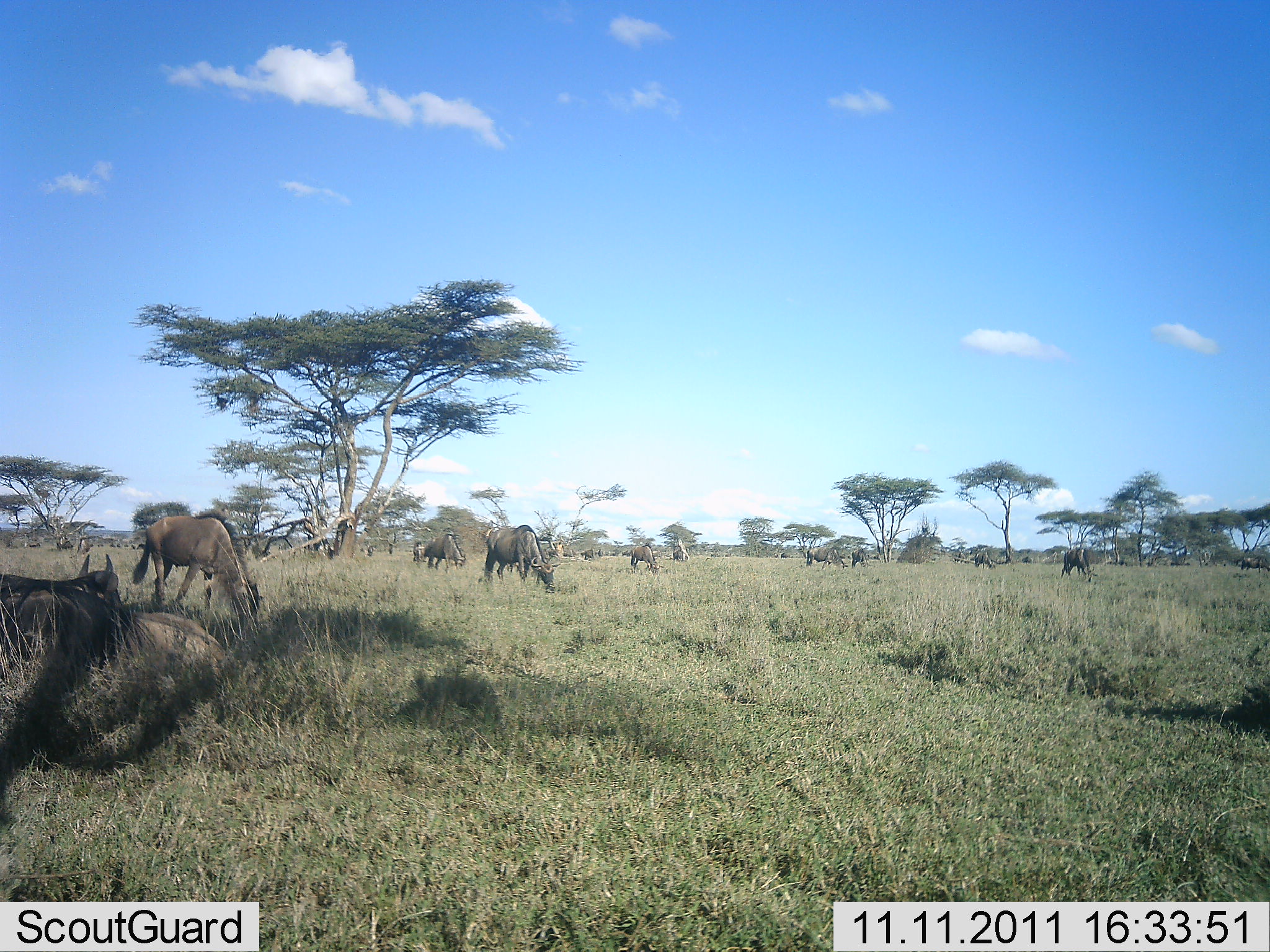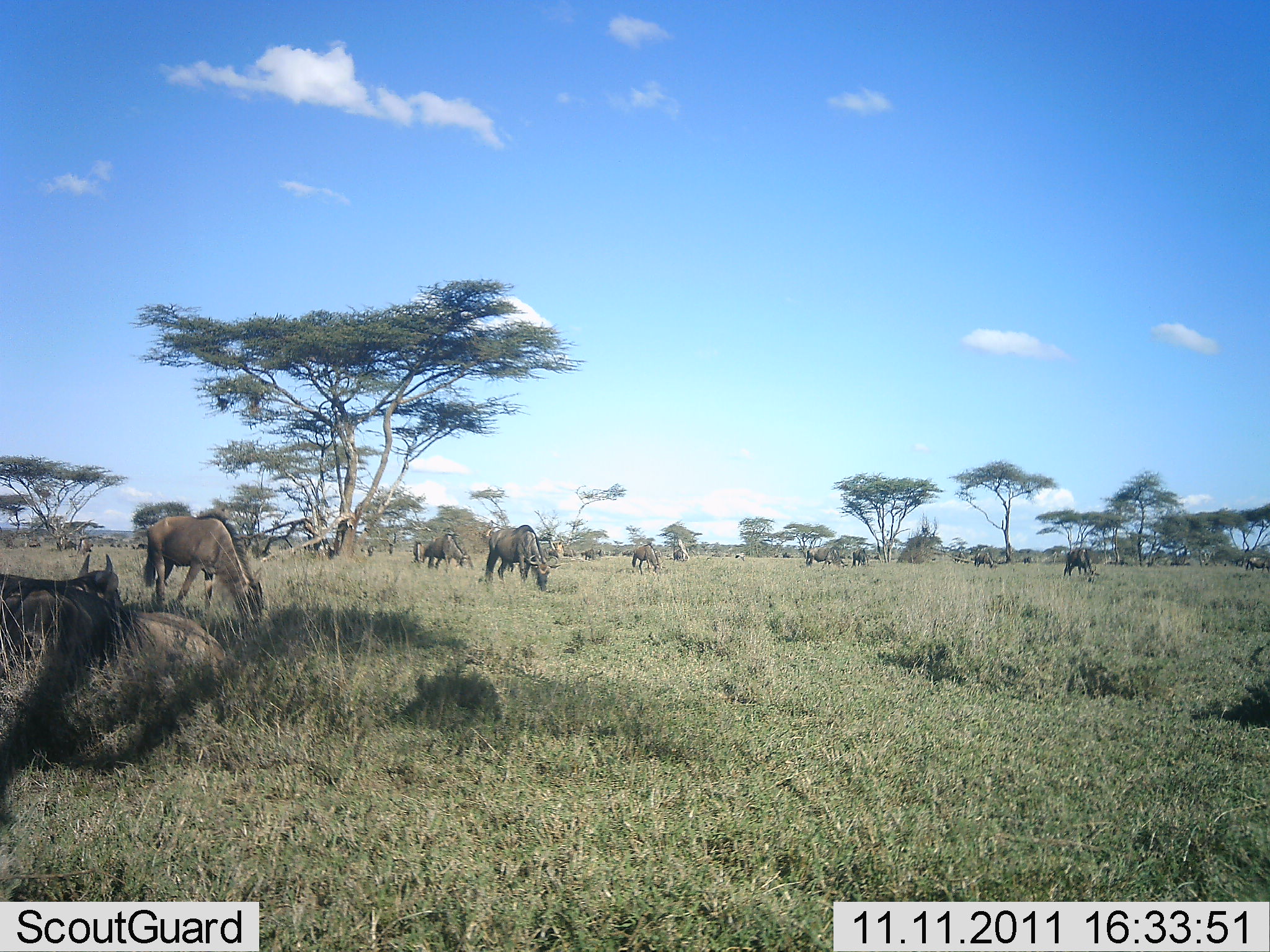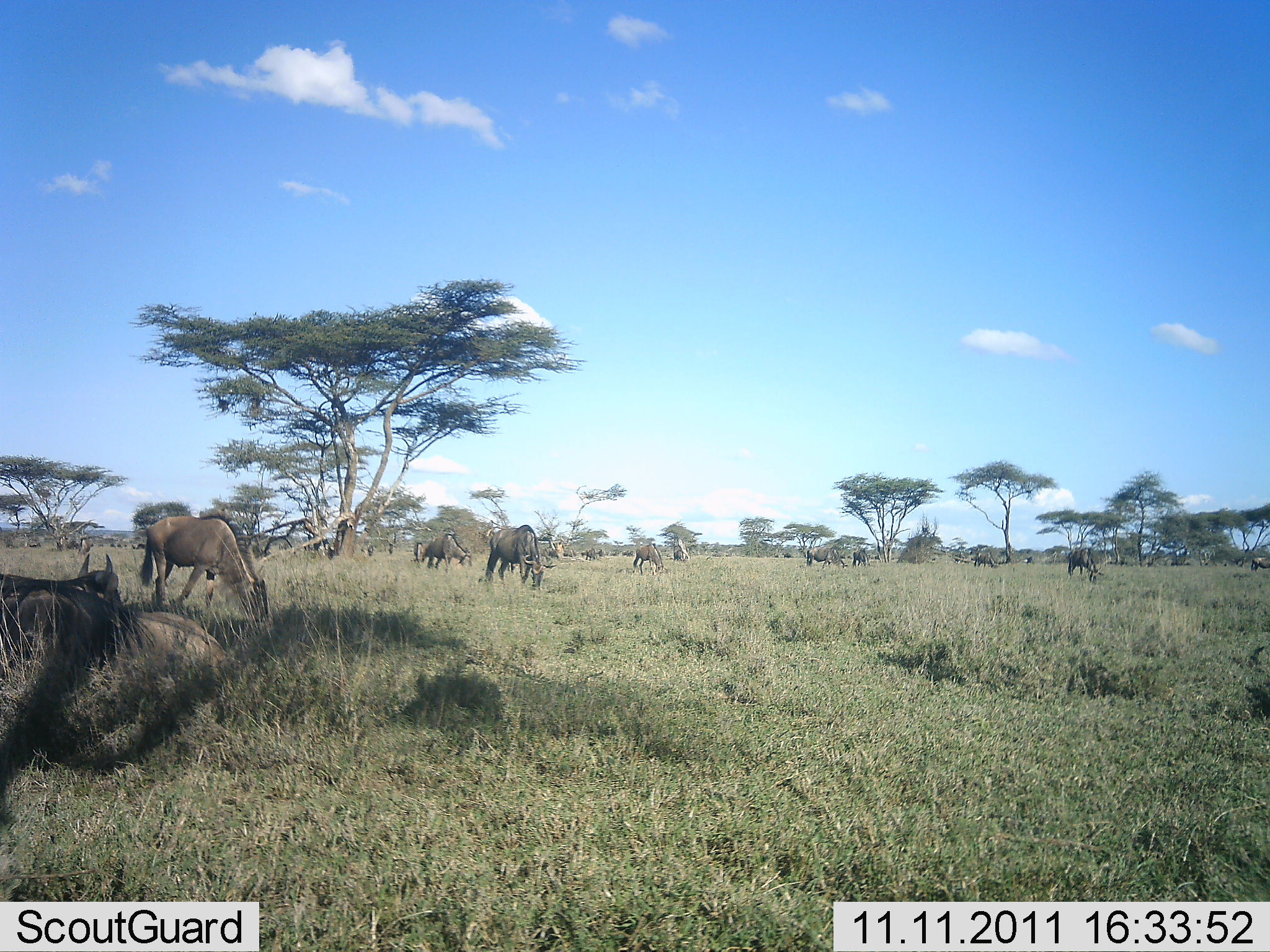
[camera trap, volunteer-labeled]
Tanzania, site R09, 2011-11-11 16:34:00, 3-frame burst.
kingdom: Animalia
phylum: Chordata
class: Mammalia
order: Artiodactyla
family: Bovidae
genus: Connochaetes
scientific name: Connochaetes taurinus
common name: blue wildebeest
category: wildebeest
Wildebeest (blue wildebeest) (Connochaetes taurinus), count 11-50. Behavior (volunteer vote fractions): standing 30%, resting 40%, moving 0%, interacting 0%. Young present (vote fraction): 0%. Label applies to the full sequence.